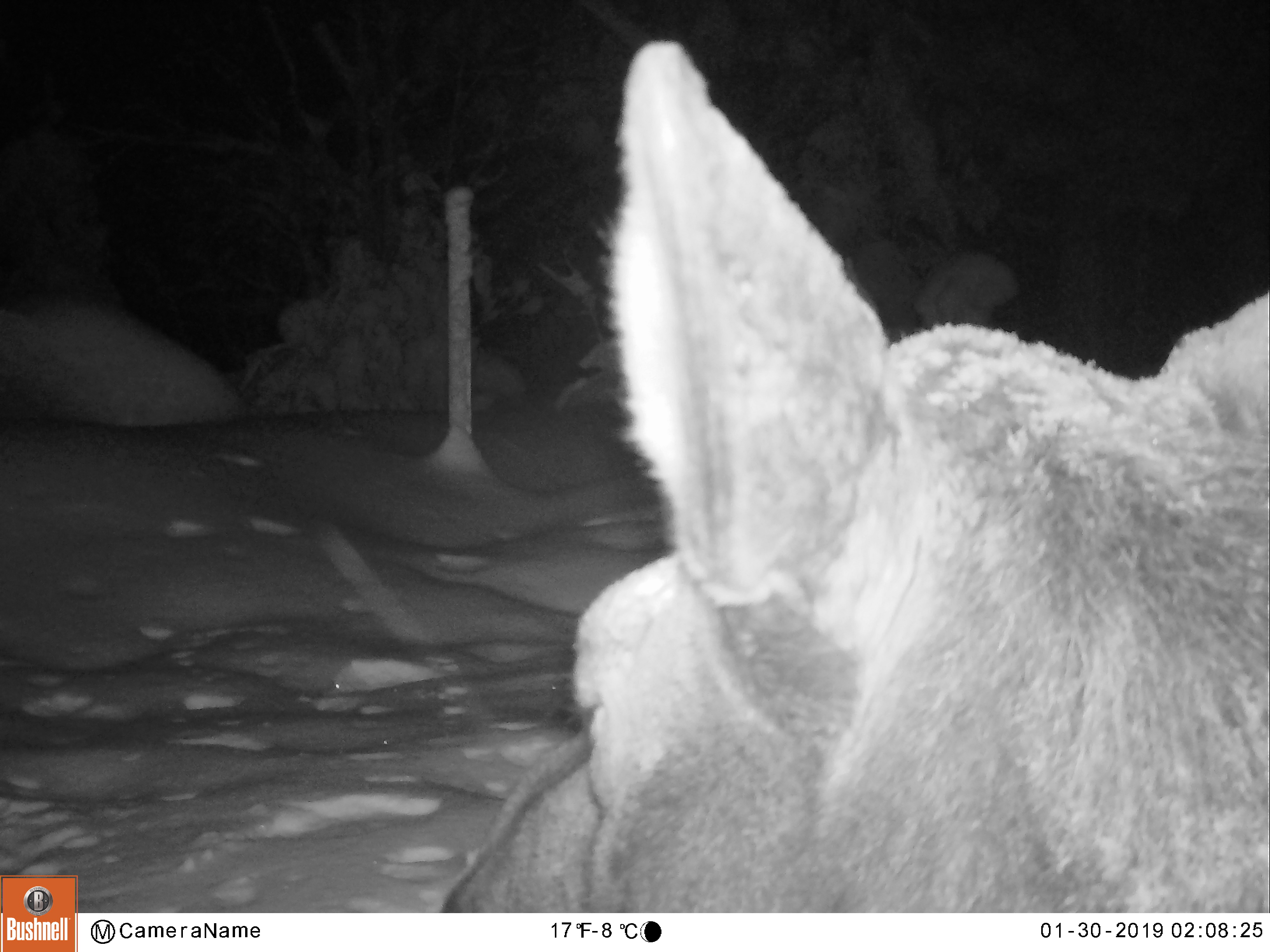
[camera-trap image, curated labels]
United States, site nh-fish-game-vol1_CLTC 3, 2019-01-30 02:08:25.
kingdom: Animalia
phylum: Chordata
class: Mammalia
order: Artiodactyla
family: Cervidae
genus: Alces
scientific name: Alces alces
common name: moose